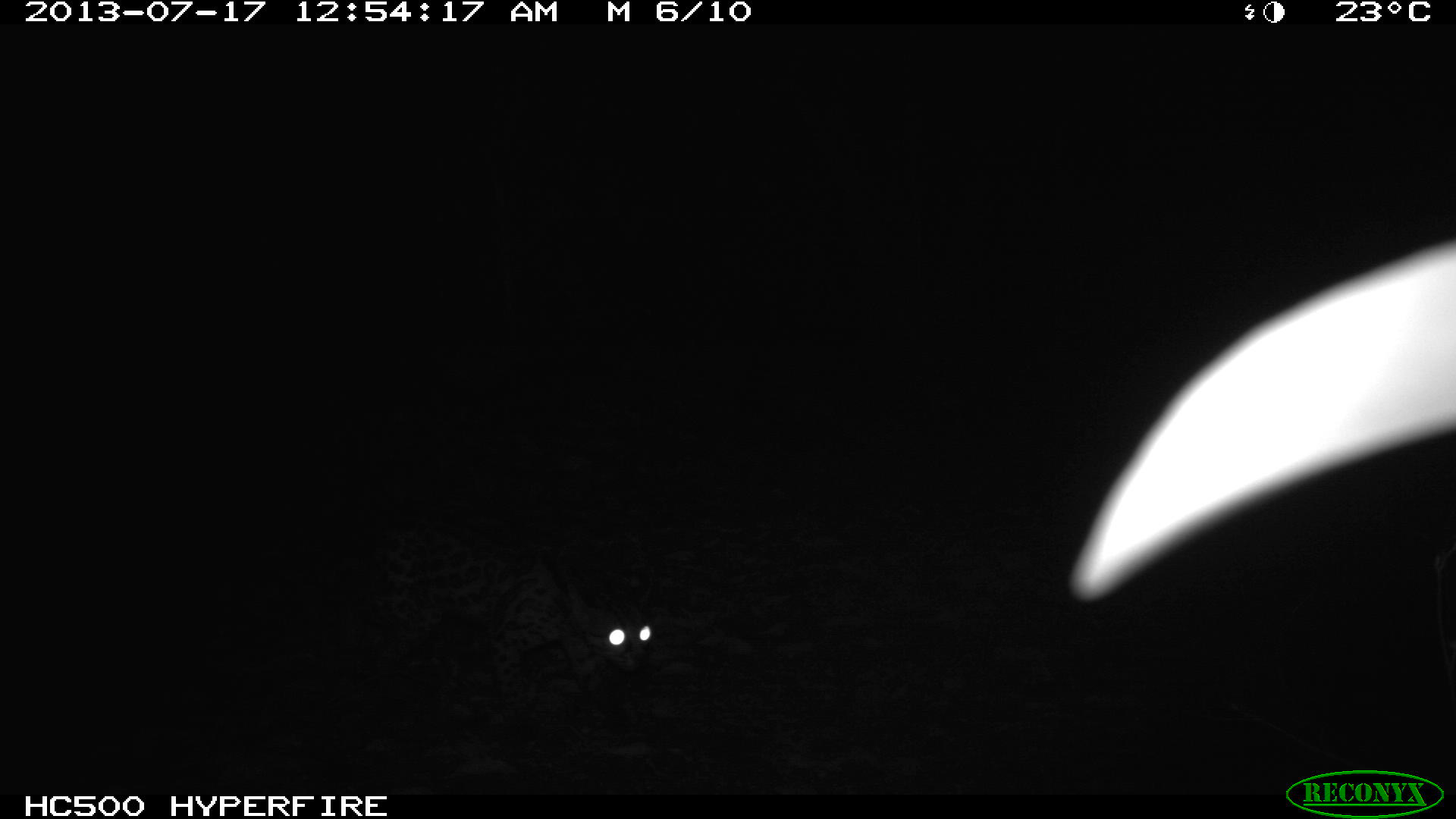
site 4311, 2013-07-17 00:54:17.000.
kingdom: Animalia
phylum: Chordata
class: Mammalia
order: Carnivora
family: Felidae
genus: Leopardus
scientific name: Leopardus wiedii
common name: margay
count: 1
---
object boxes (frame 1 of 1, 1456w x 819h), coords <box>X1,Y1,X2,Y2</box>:
leopardus wiedii: <box>340,507,655,720</box>